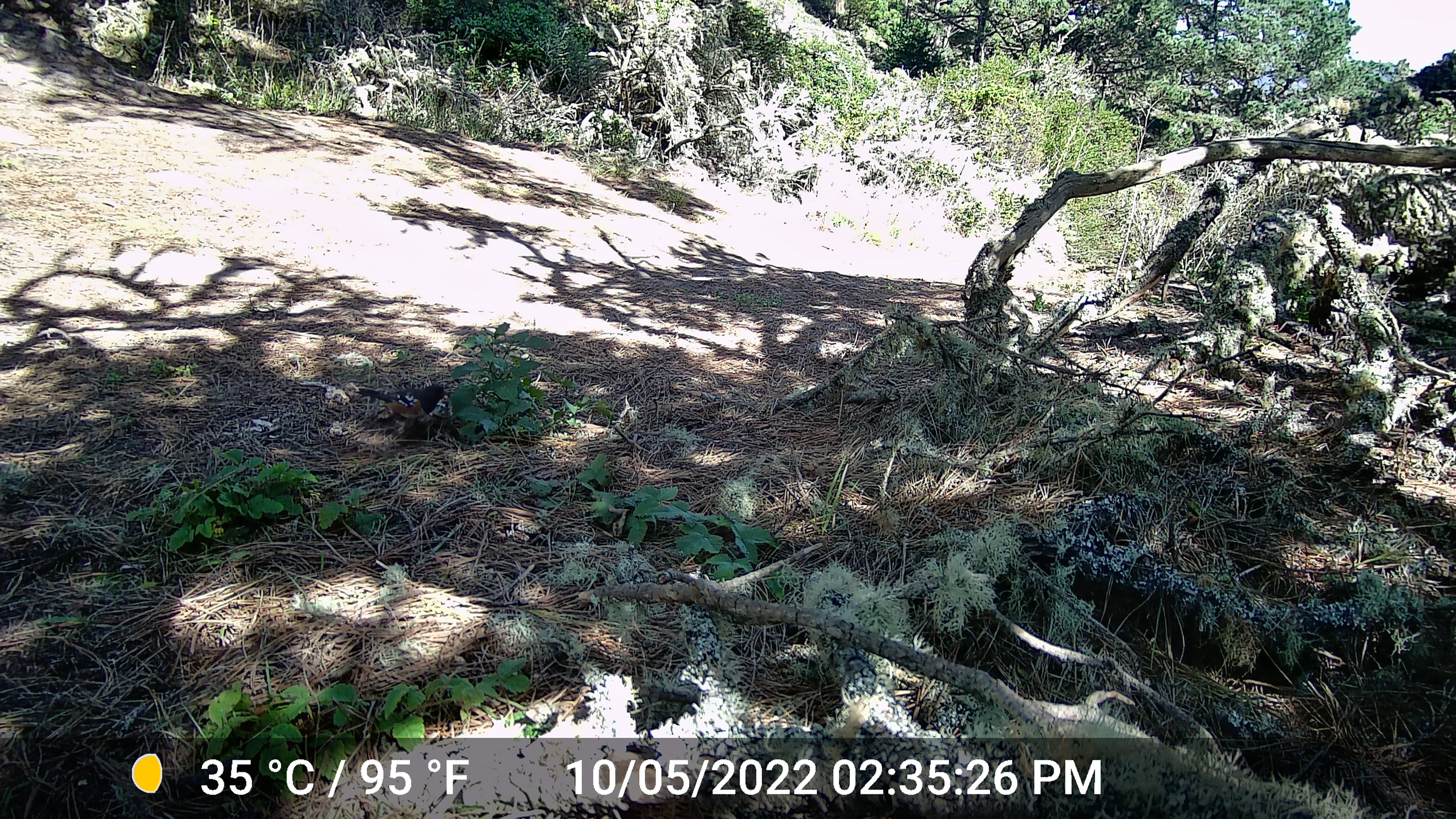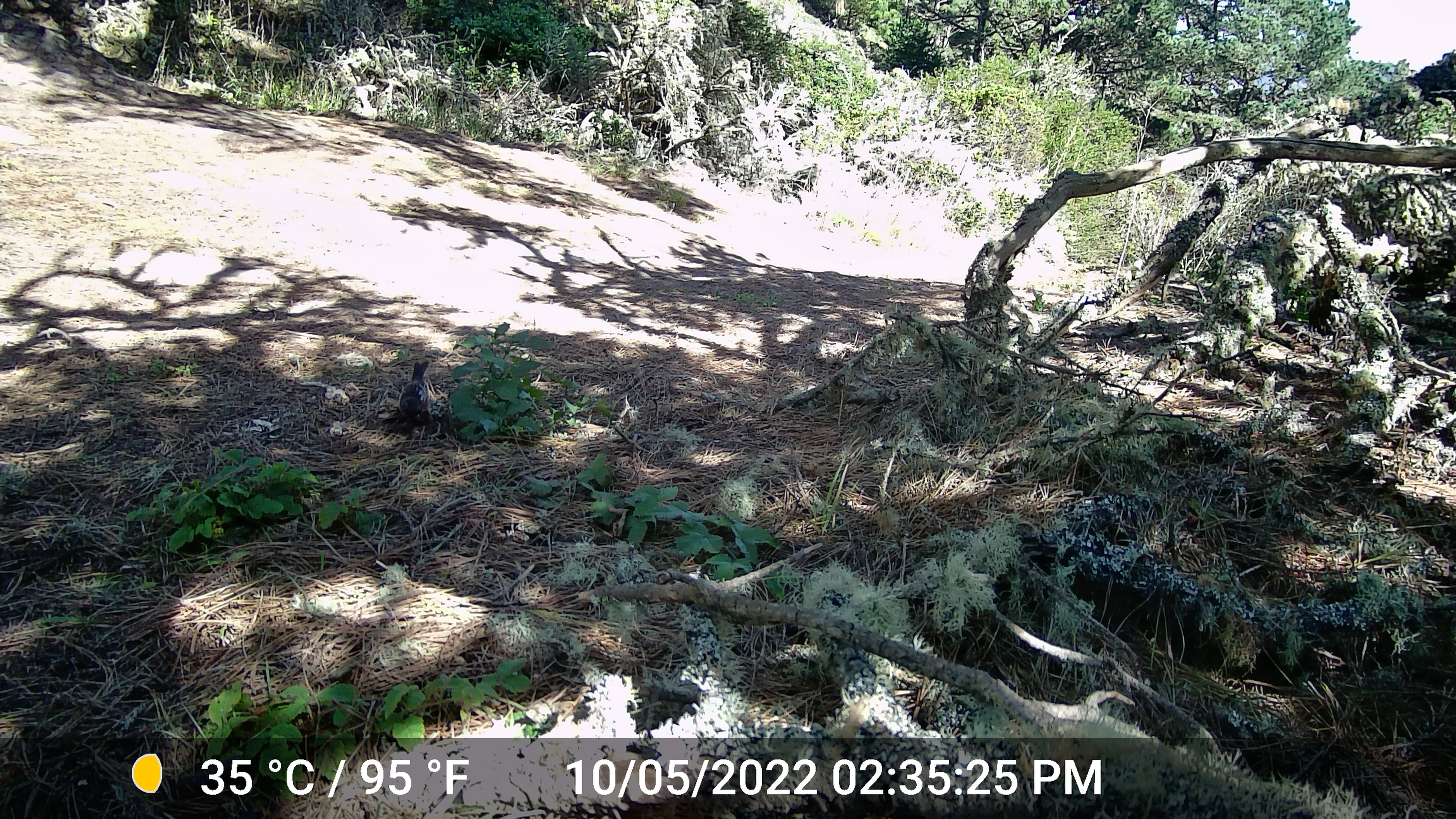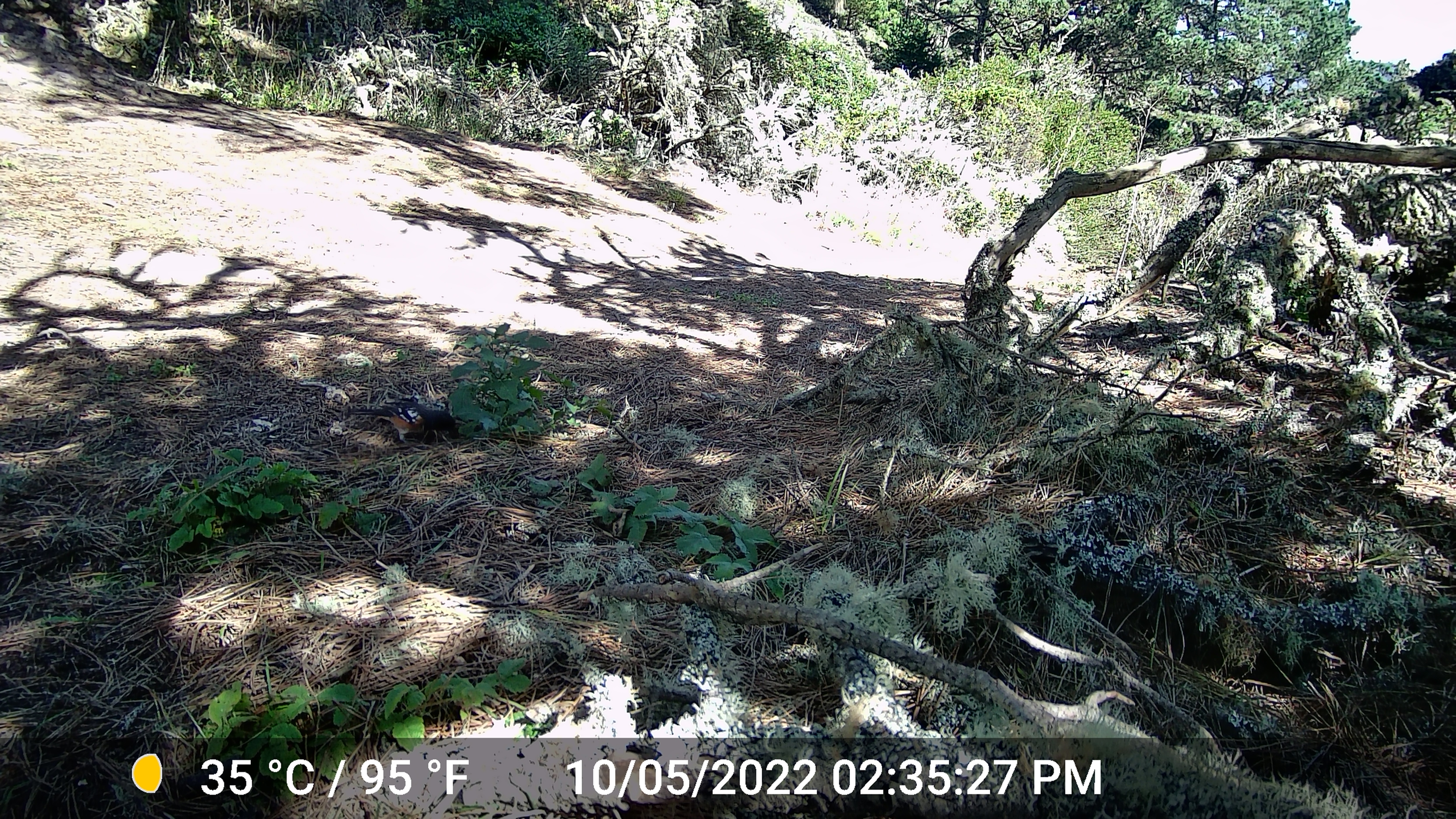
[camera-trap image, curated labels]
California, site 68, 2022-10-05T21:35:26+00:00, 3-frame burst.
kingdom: Animalia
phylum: Chordata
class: Aves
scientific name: Aves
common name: bird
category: unknown bird